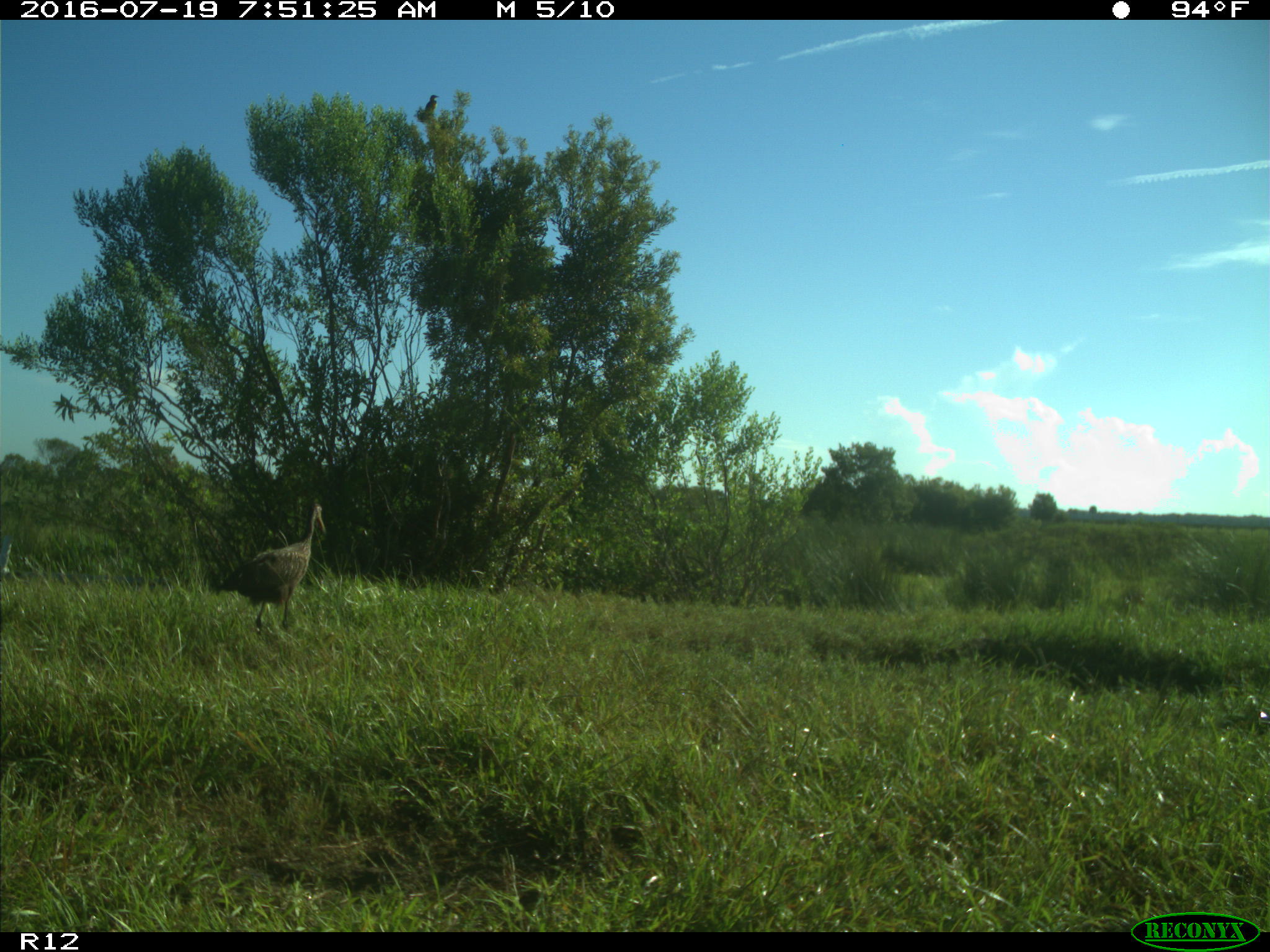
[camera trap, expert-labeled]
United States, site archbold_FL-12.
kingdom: Animalia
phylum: Chordata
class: Aves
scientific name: Aves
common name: birds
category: unidentified bird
Unidentified bird (birds) (Aves).